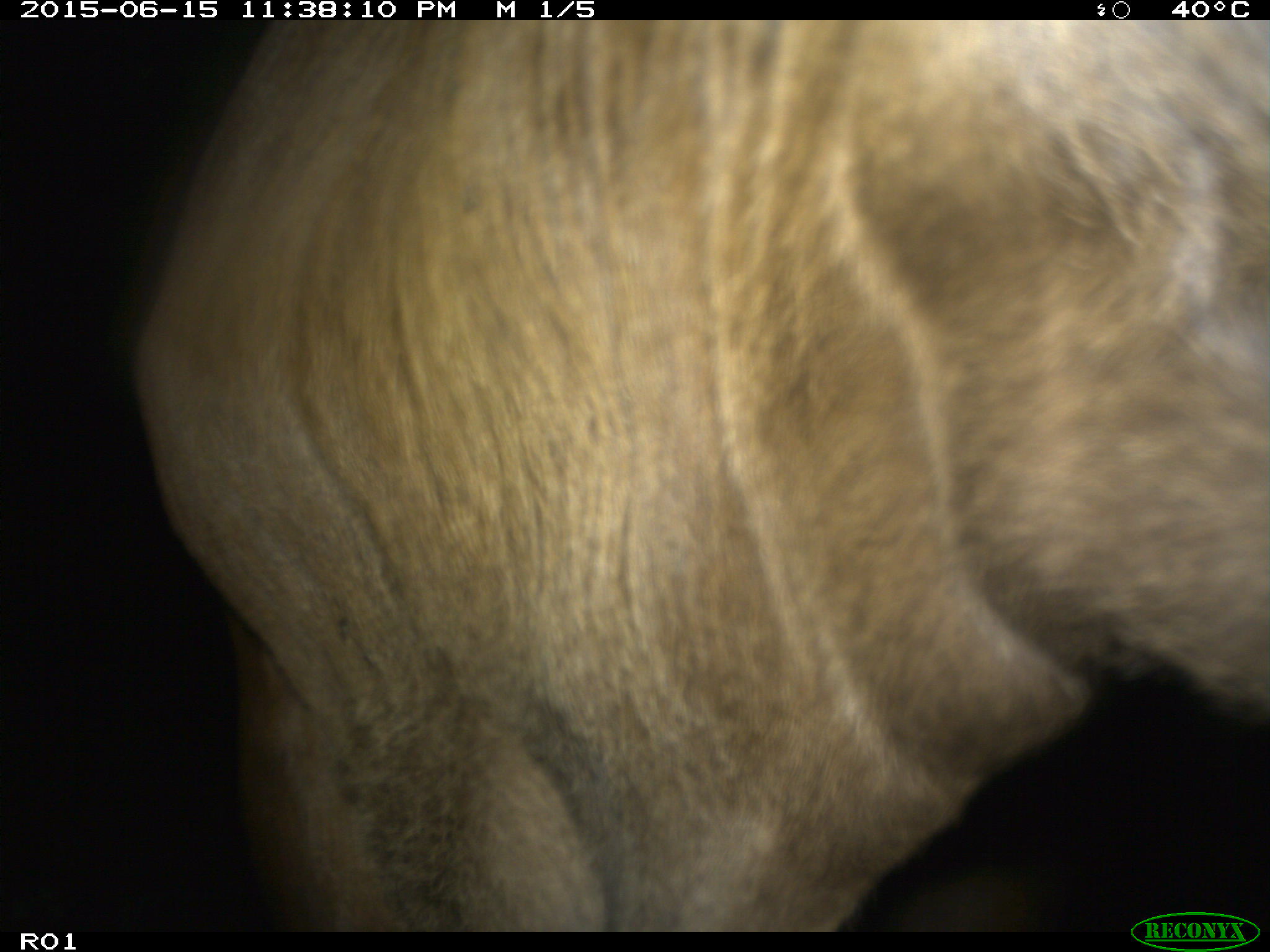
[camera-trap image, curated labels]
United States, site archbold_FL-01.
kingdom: Animalia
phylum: Chordata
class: Mammalia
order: Artiodactyla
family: Bovidae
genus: Bos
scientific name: Bos taurus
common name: domestic cow